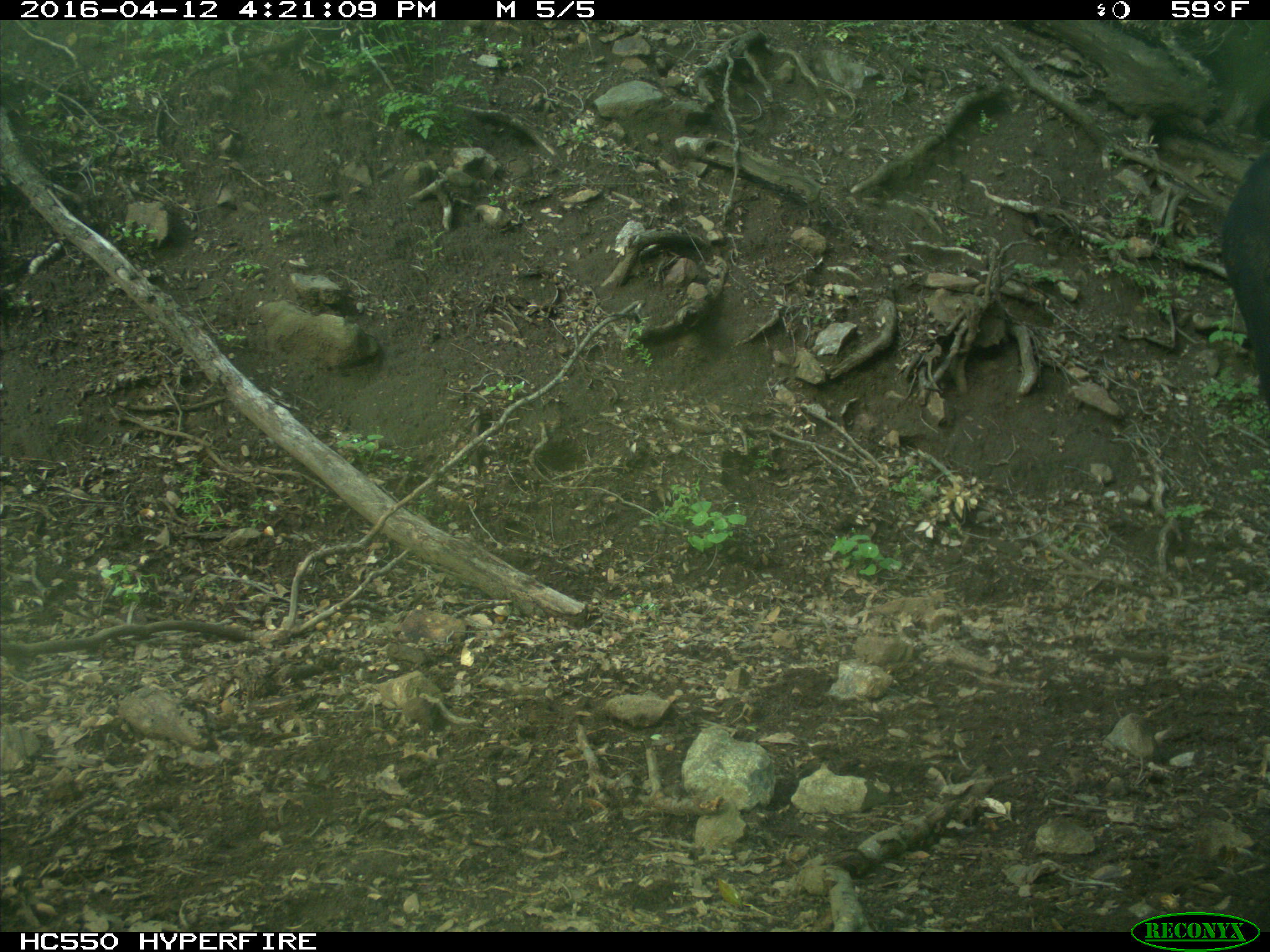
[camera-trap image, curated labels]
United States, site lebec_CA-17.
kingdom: Animalia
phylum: Chordata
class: Mammalia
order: Artiodactyla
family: Bovidae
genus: Bos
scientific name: Bos taurus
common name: domestic cow